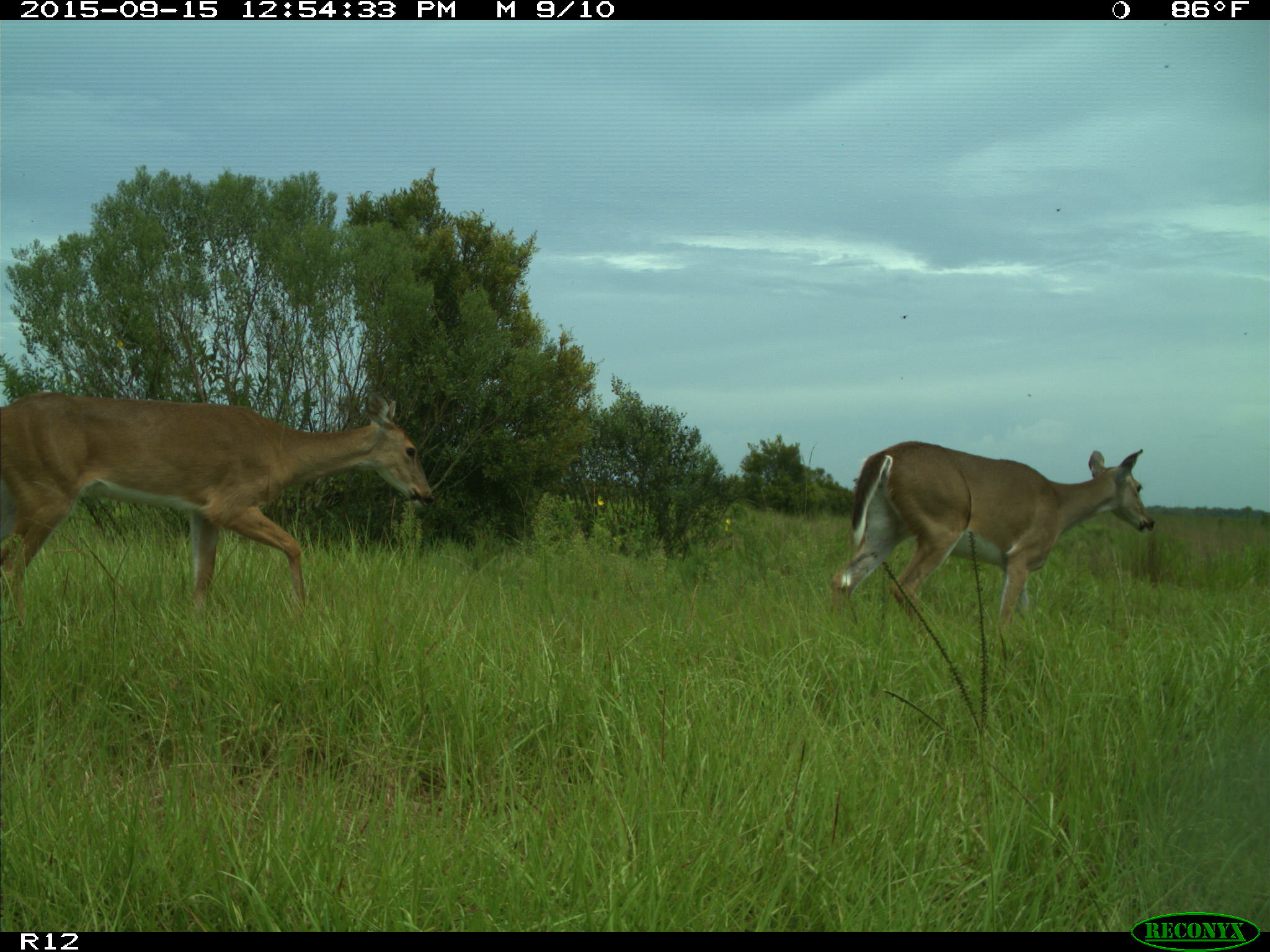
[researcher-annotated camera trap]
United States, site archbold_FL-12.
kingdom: Animalia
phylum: Chordata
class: Mammalia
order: Artiodactyla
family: Cervidae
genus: Odocoileus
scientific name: Odocoileus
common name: deer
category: unidentified deer